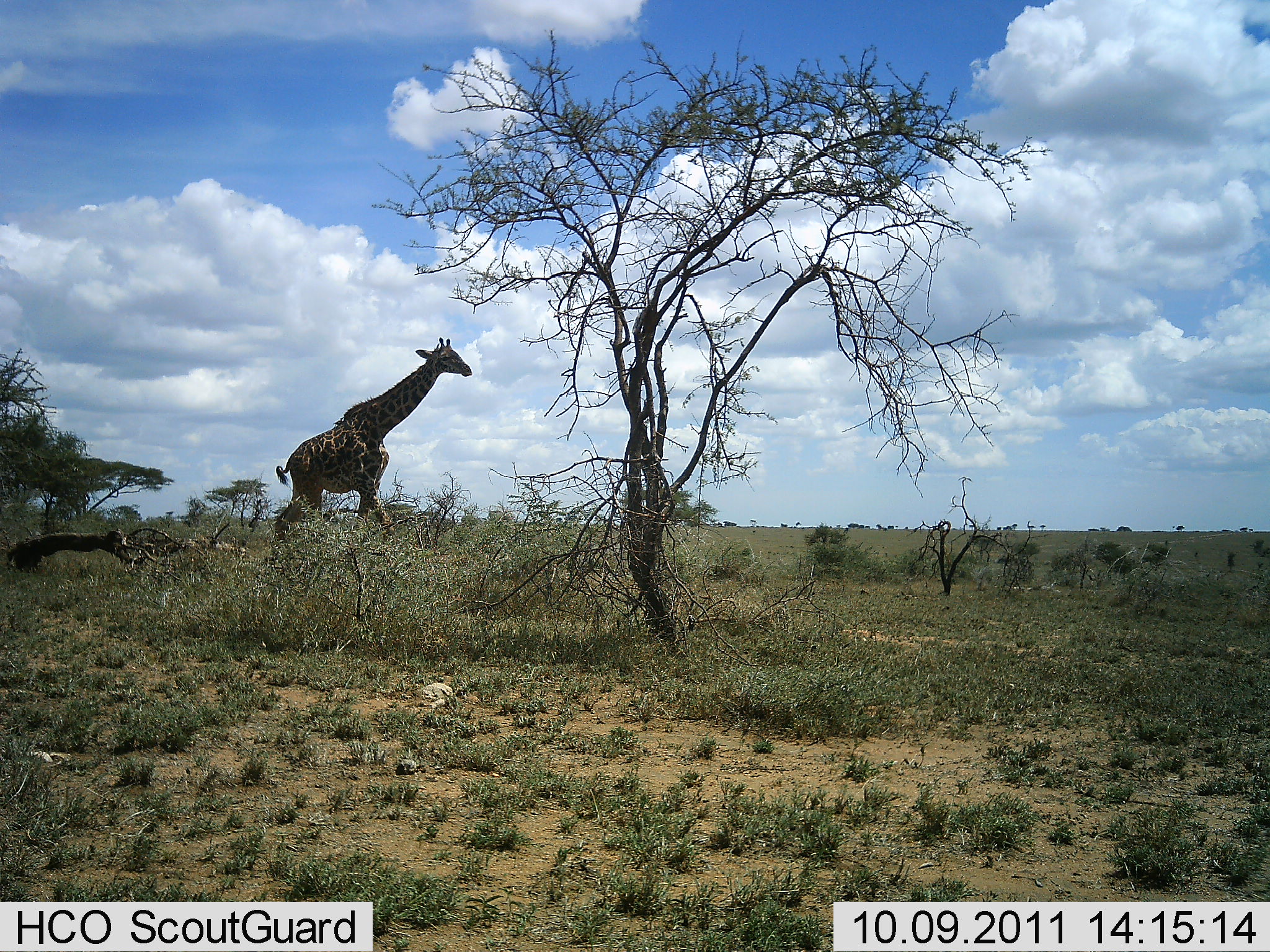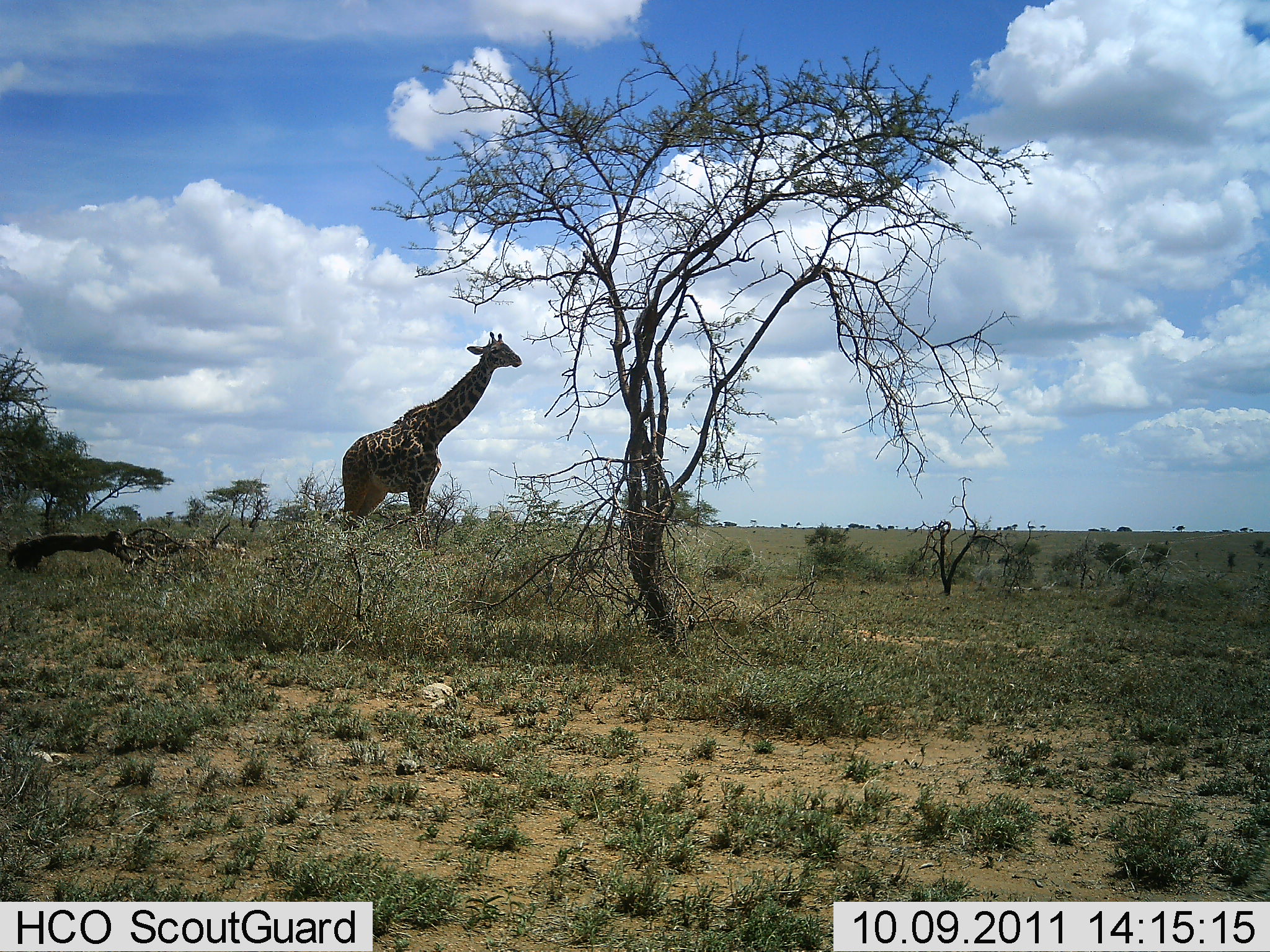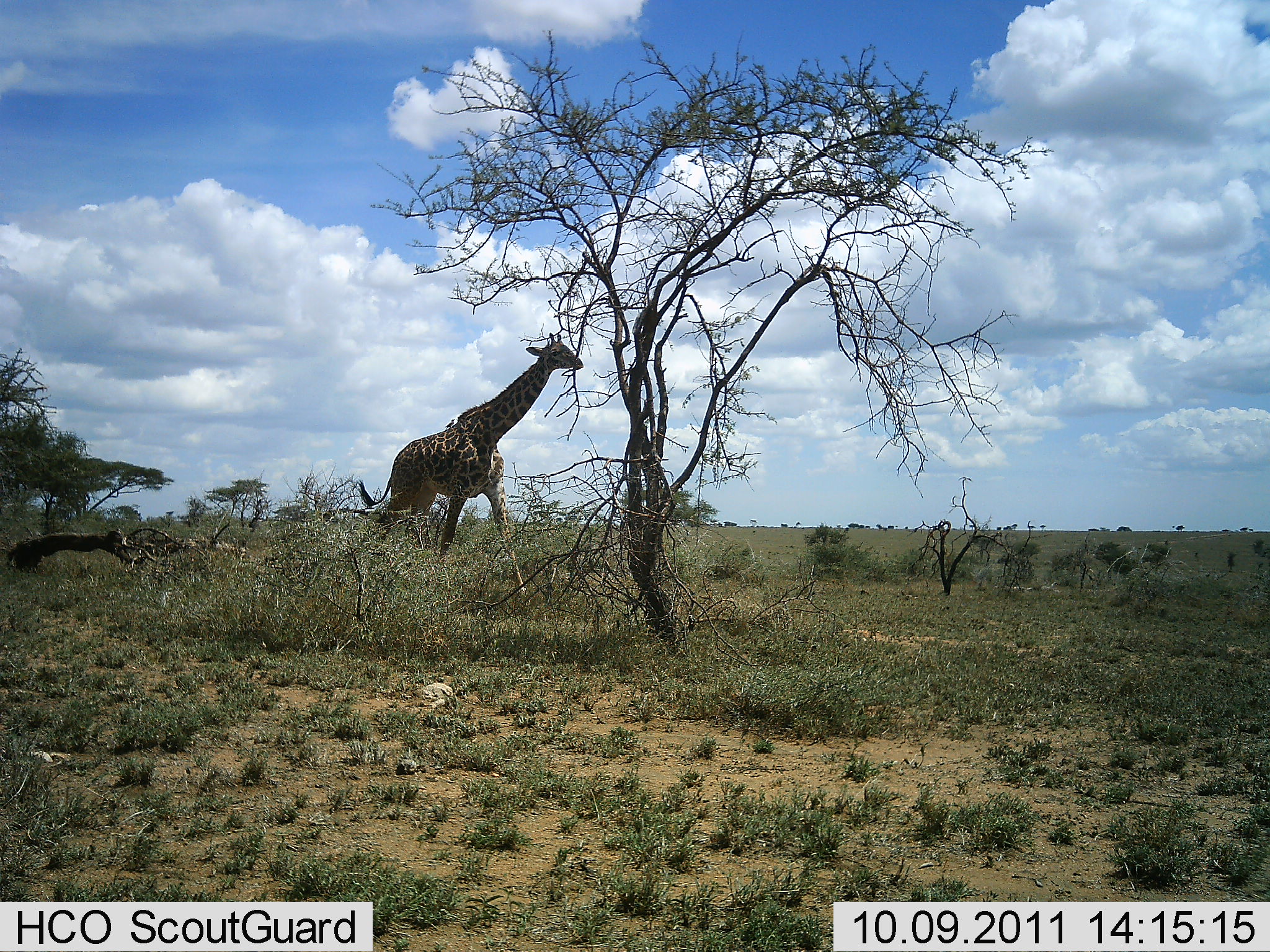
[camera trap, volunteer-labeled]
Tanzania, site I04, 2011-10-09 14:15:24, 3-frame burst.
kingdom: Animalia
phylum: Chordata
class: Mammalia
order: Artiodactyla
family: Giraffidae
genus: Giraffa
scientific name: Giraffa camelopardalis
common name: giraffe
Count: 1.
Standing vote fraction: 12%.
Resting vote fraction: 6%.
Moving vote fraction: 88%.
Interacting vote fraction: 0%.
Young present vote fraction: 0%.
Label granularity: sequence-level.